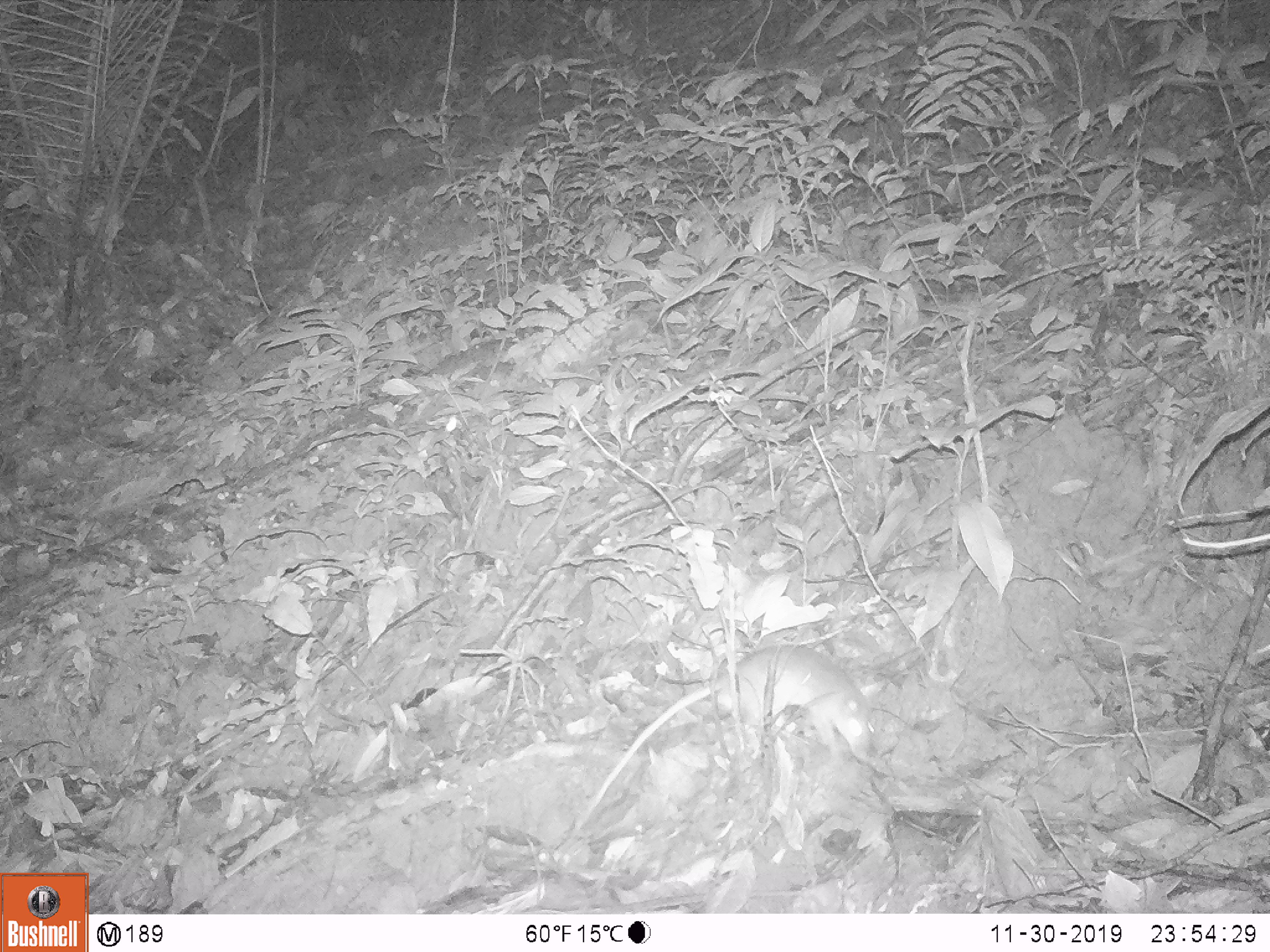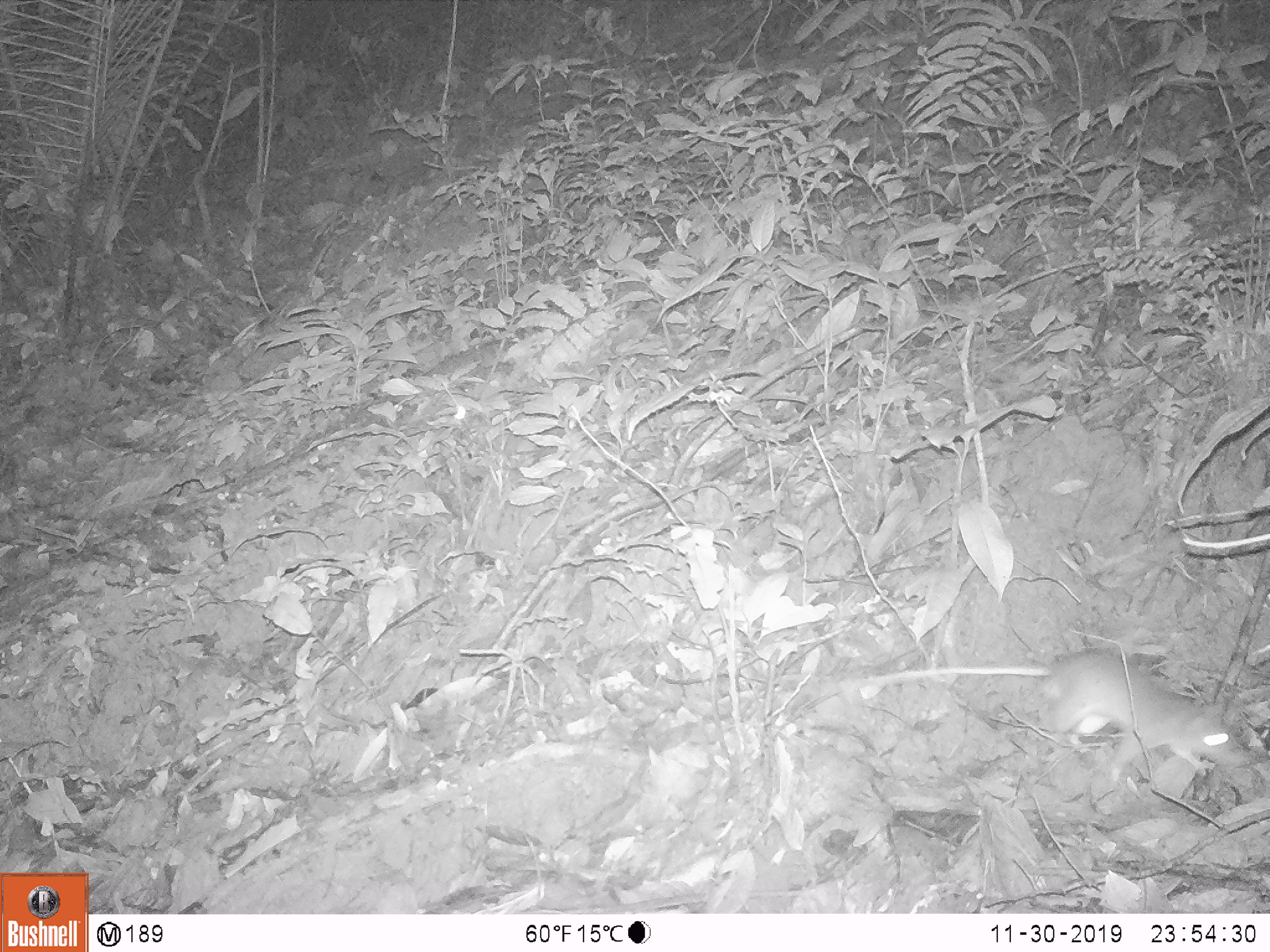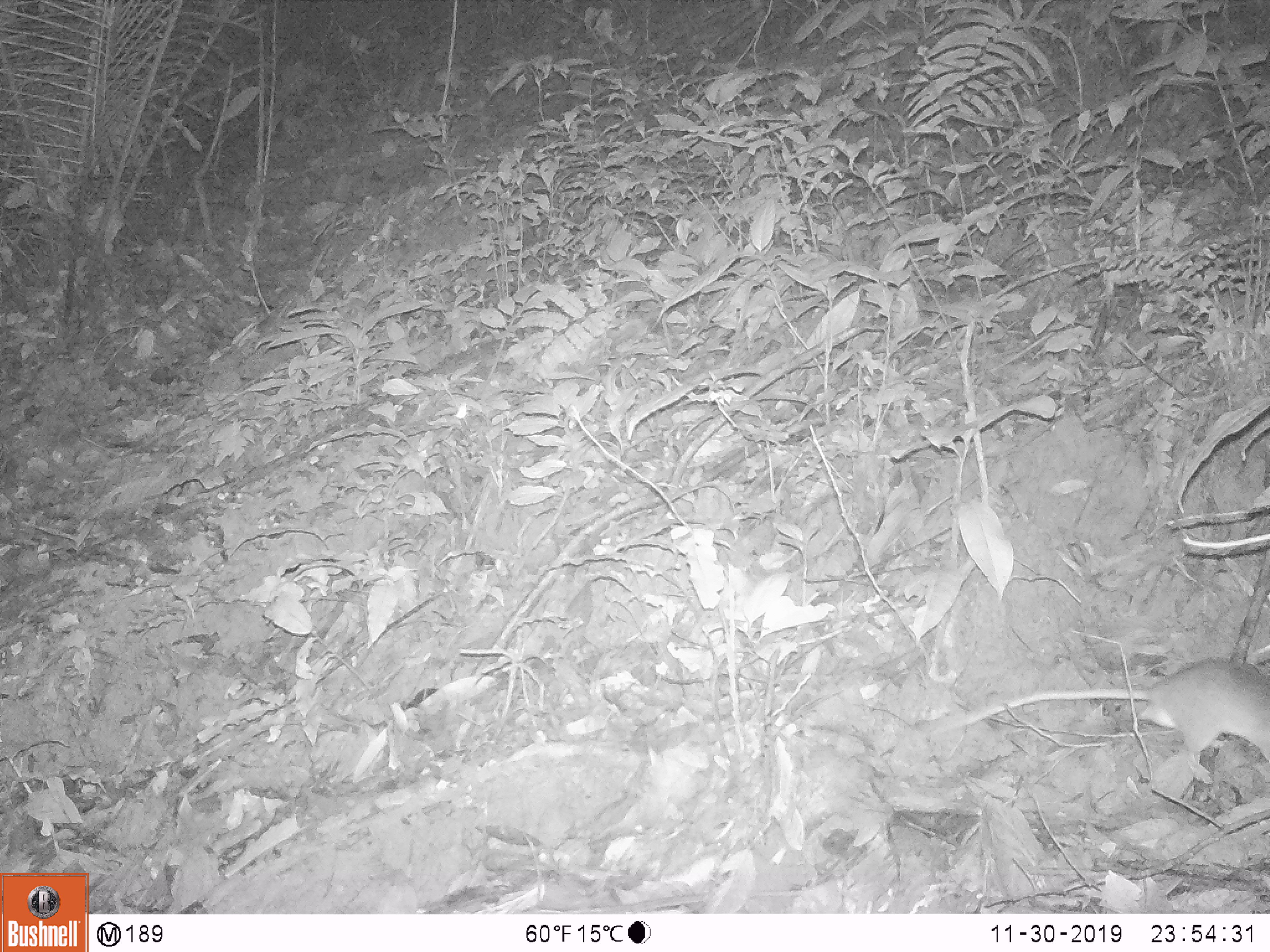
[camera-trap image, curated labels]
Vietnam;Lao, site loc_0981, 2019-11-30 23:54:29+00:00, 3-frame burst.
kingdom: Animalia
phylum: Chordata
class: Mammalia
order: Rodentia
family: Muridae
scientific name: Muridae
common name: old-world mice and rats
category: unidentified murid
Unidentified murid (old-world mice and rats) (Muridae). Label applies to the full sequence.